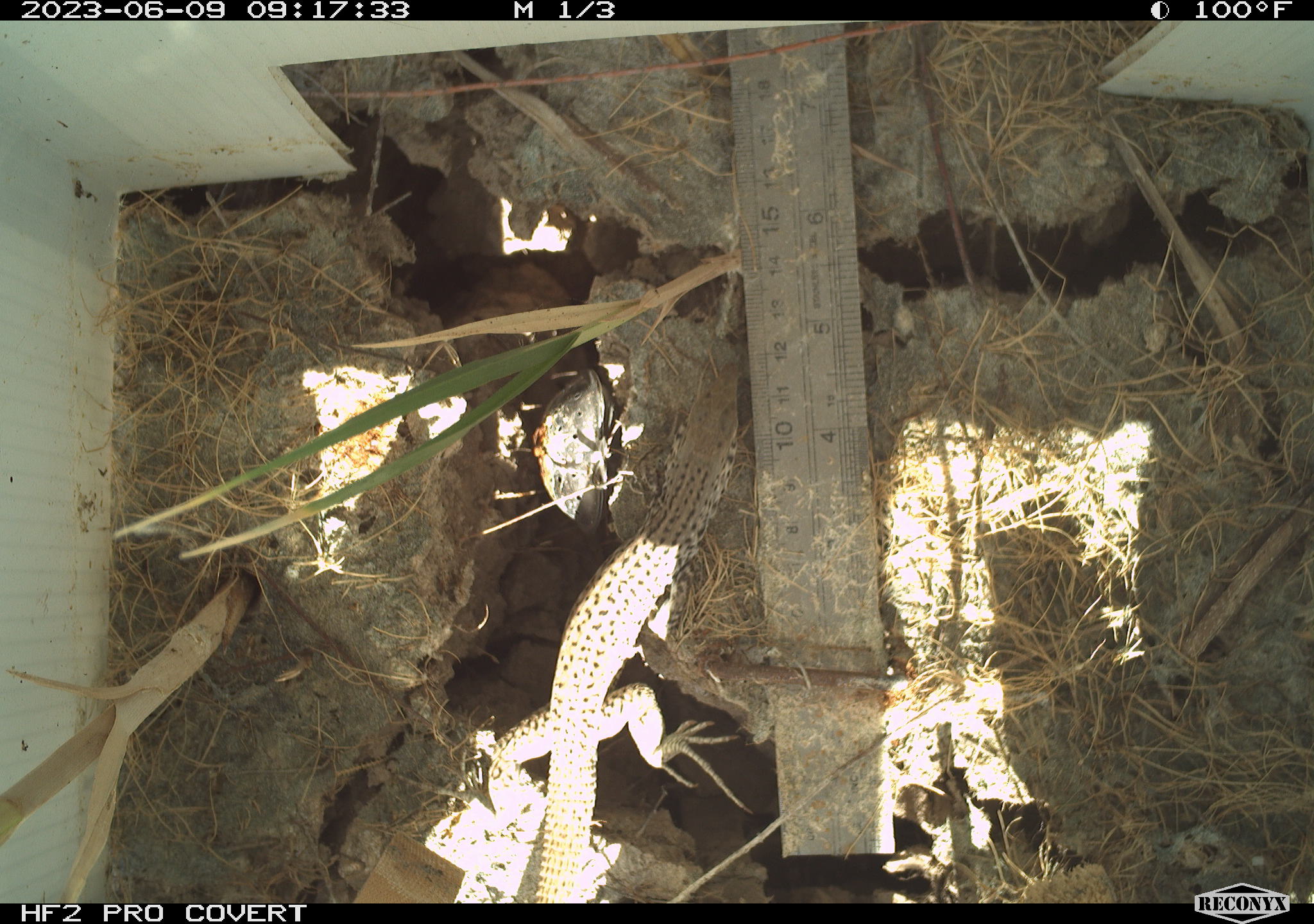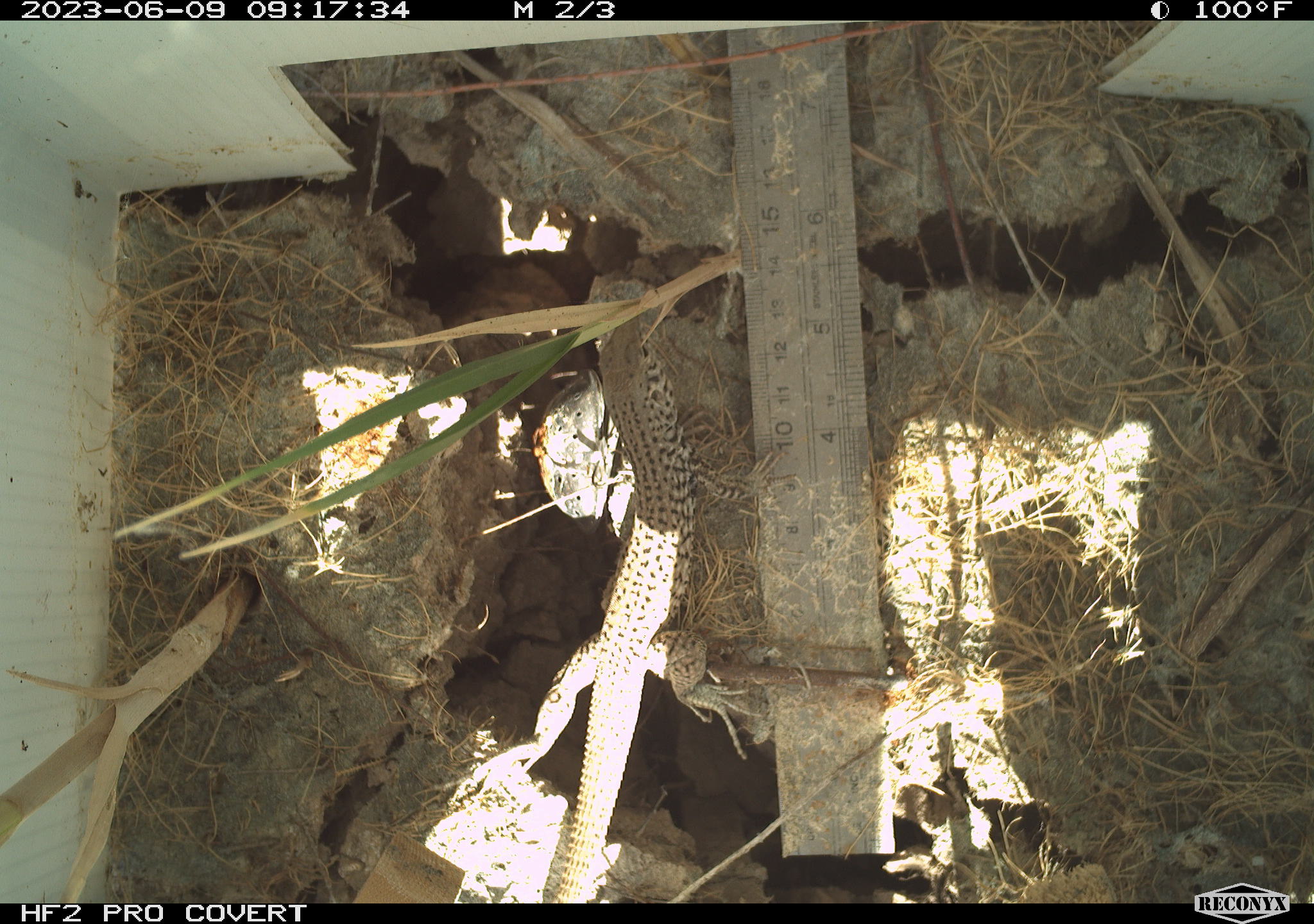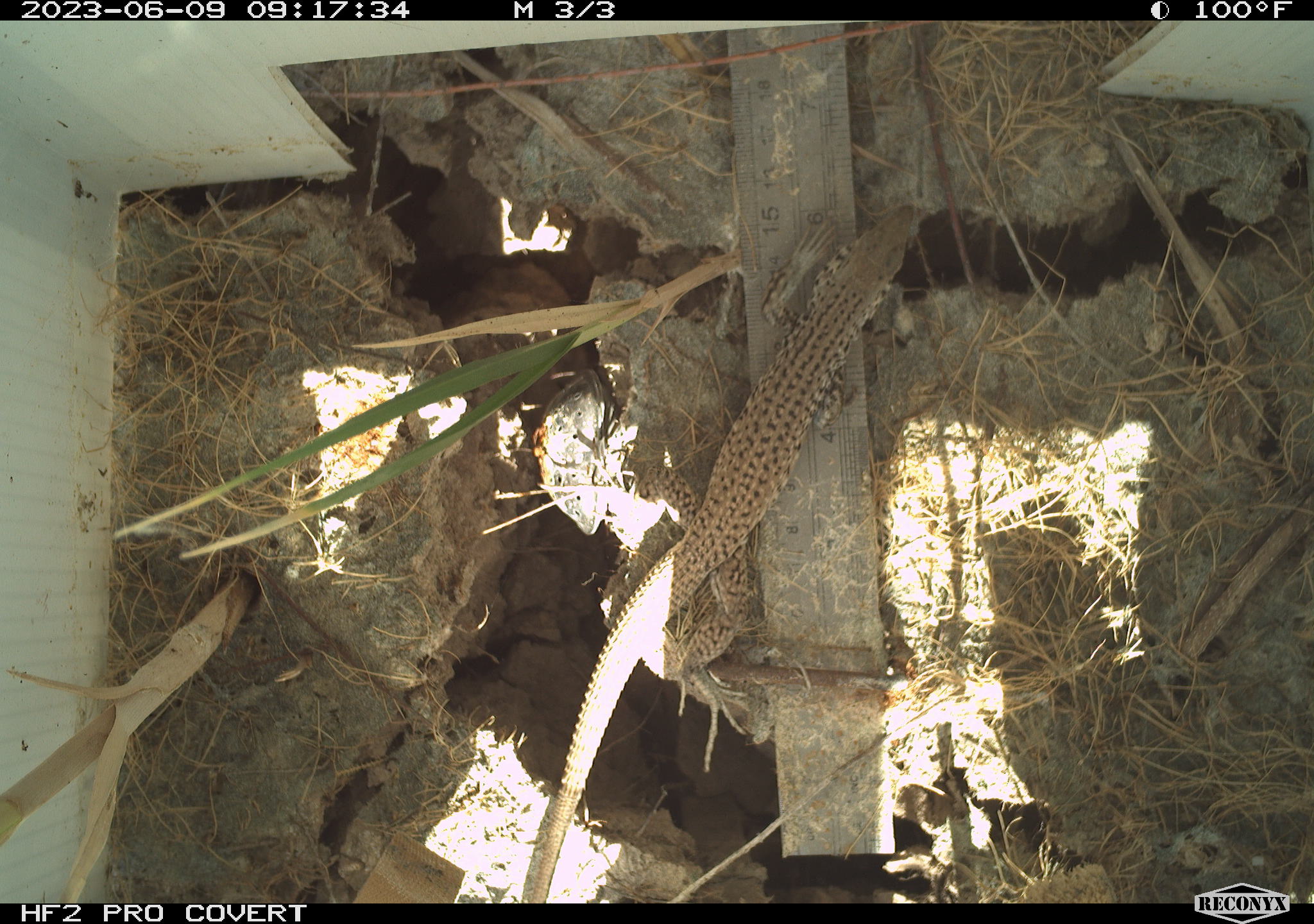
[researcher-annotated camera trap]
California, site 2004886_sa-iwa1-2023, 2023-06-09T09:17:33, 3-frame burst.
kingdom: Animalia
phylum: Chordata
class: Reptilia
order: Squamata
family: Teiidae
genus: Aspidoscelis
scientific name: Aspidoscelis tigris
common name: western whiptail